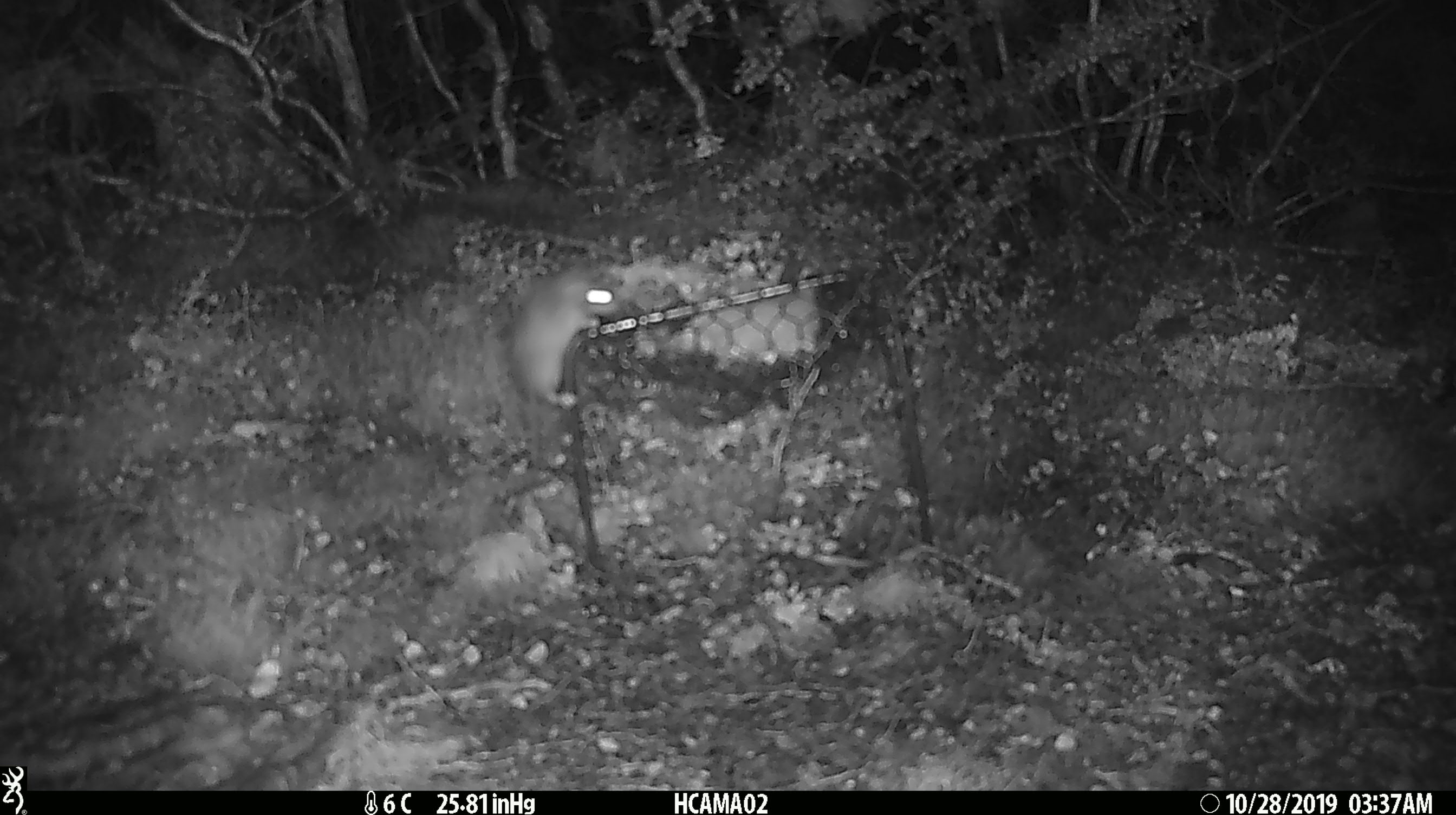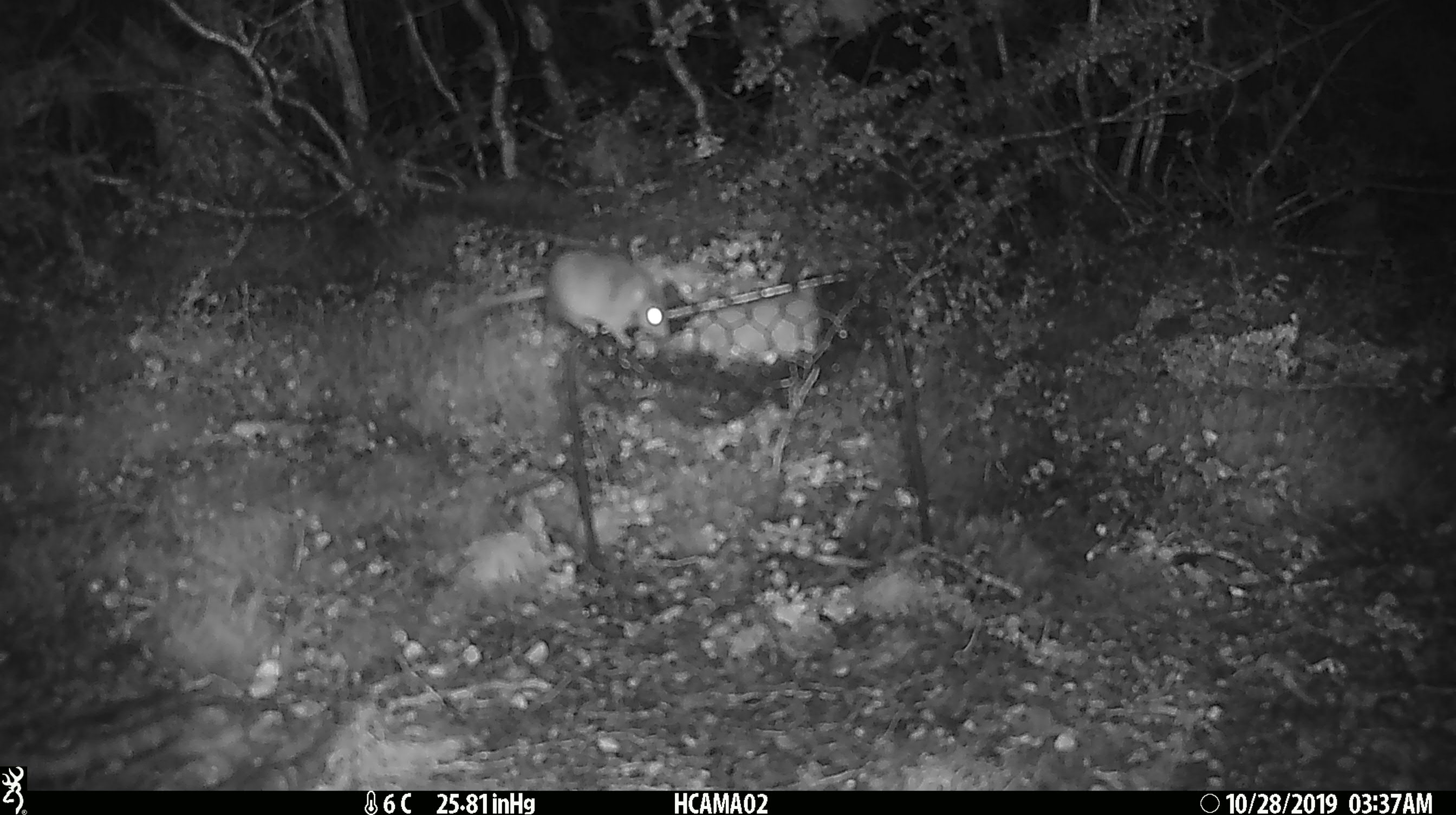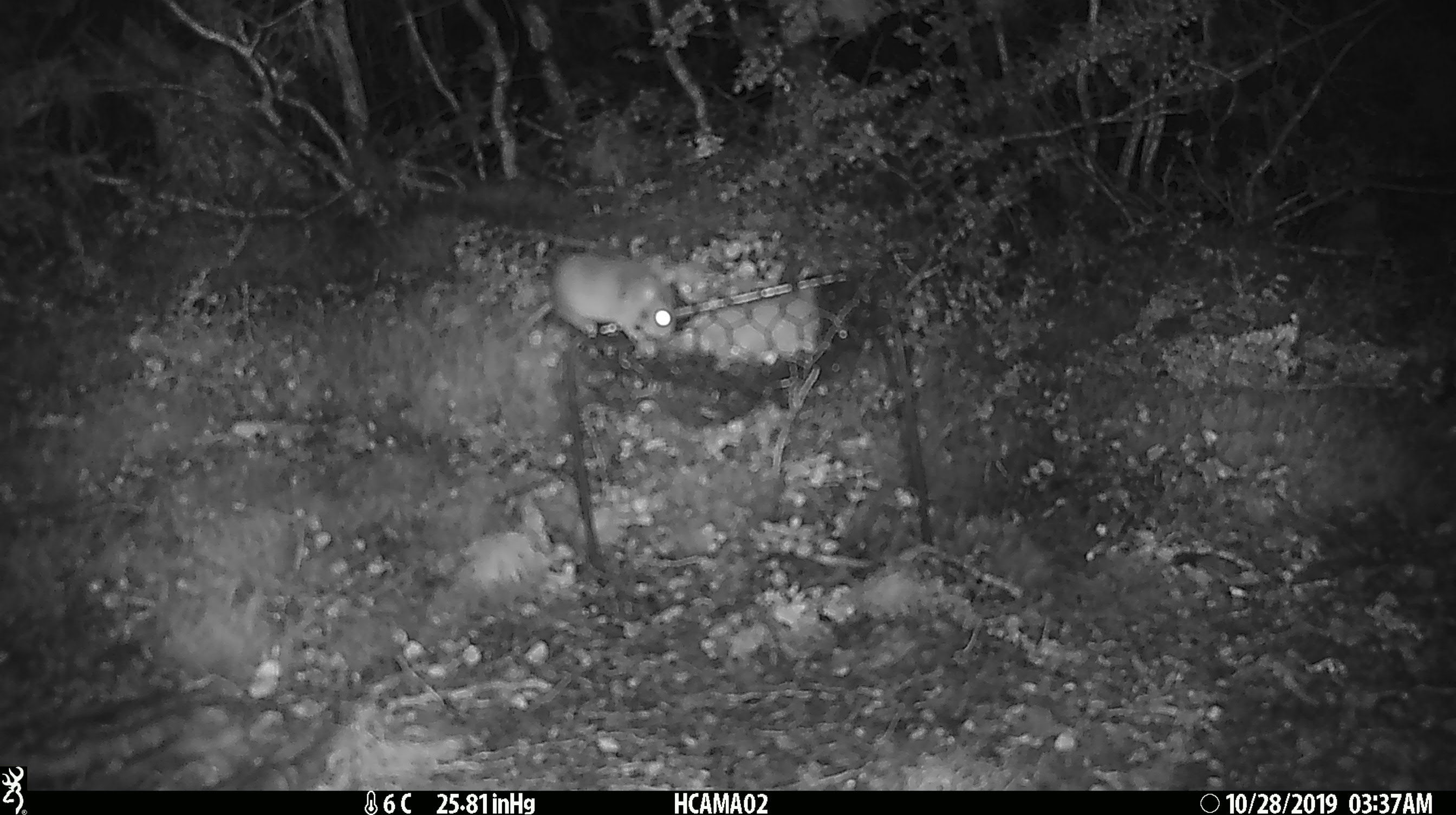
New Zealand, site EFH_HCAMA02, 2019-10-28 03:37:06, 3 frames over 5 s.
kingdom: Animalia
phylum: Chordata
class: Mammalia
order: Rodentia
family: Muridae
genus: Mus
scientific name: Mus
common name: mouse